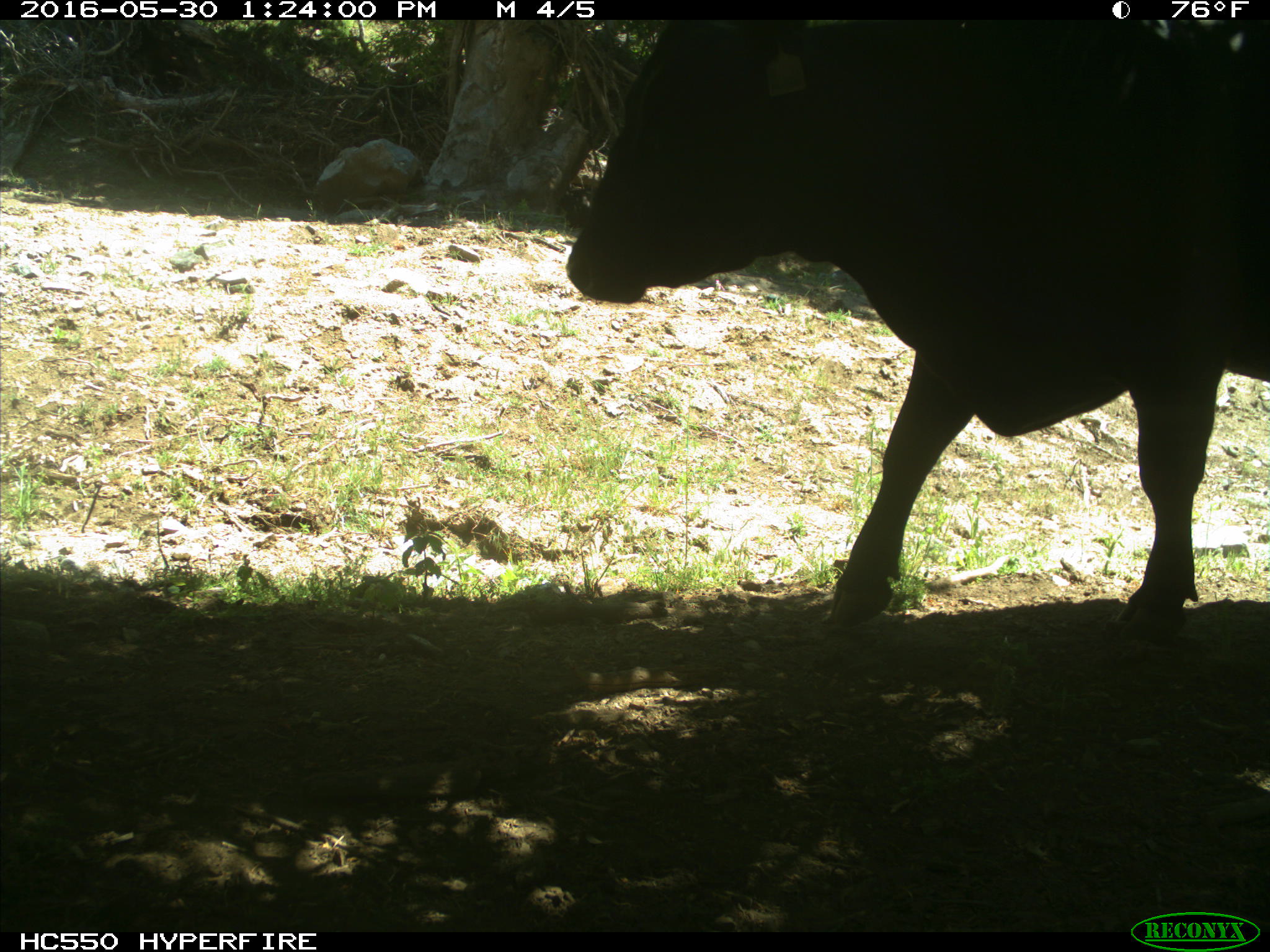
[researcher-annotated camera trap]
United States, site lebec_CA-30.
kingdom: Animalia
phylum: Chordata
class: Mammalia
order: Artiodactyla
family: Bovidae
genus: Bos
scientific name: Bos taurus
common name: domestic cow